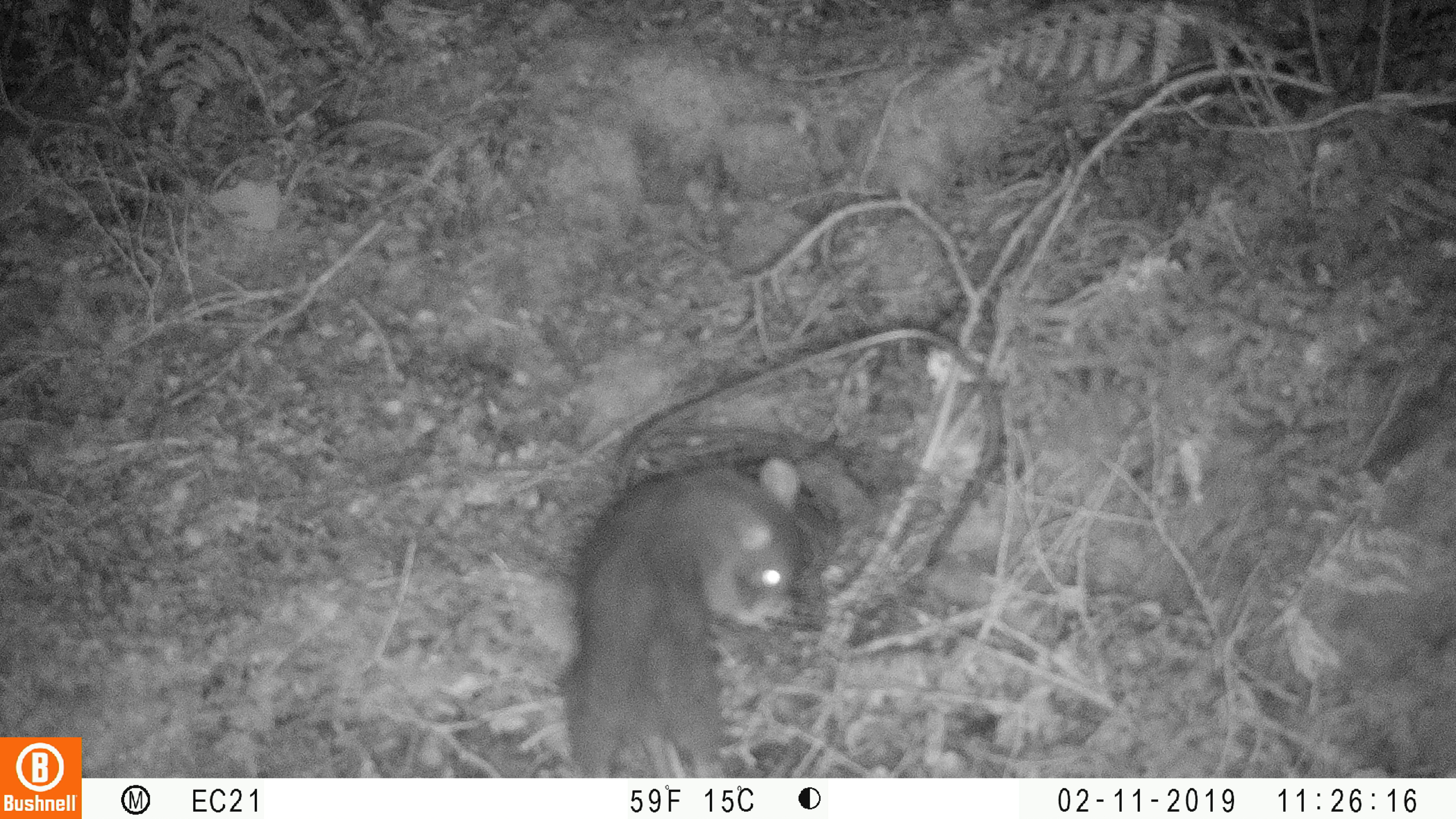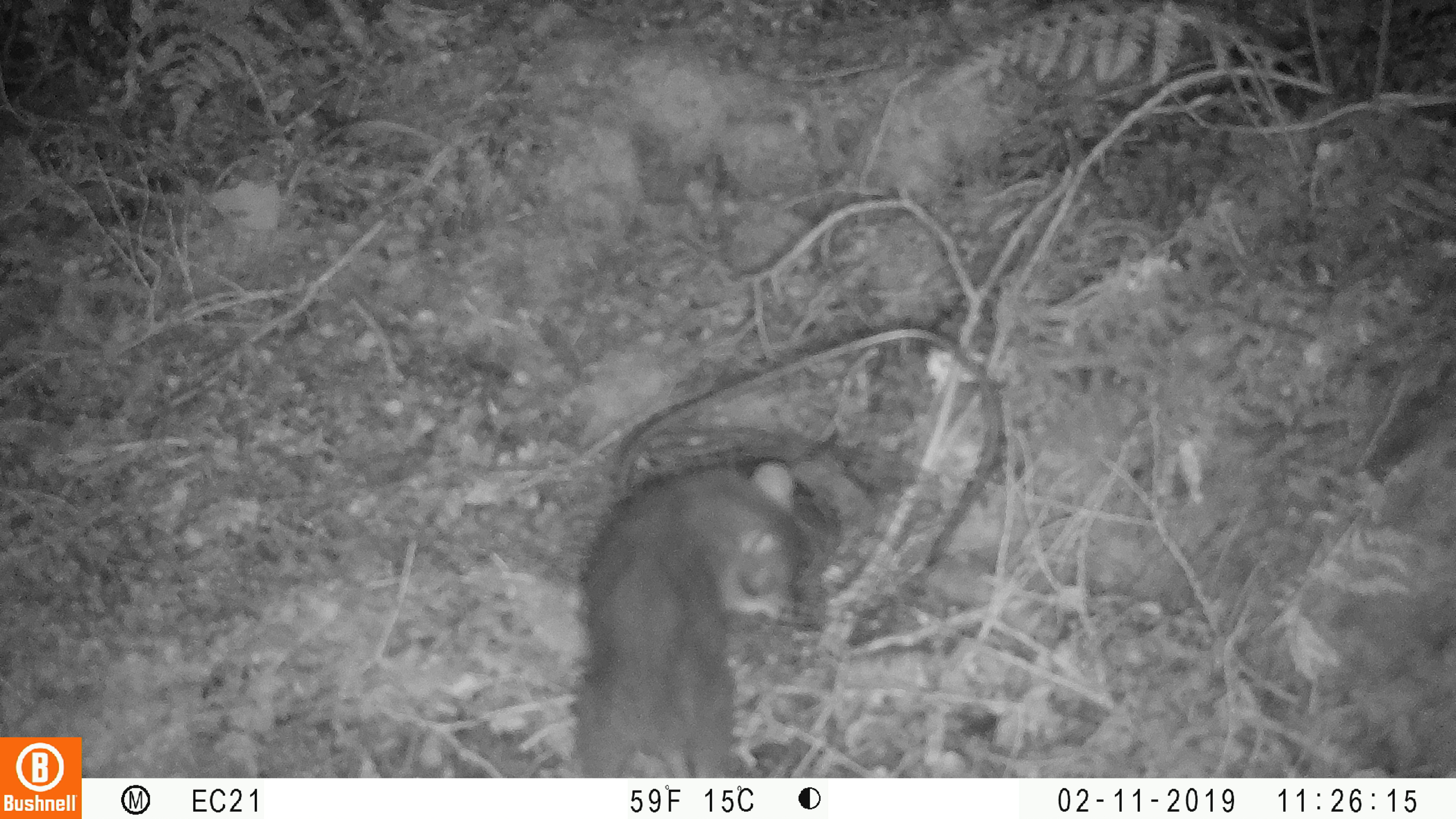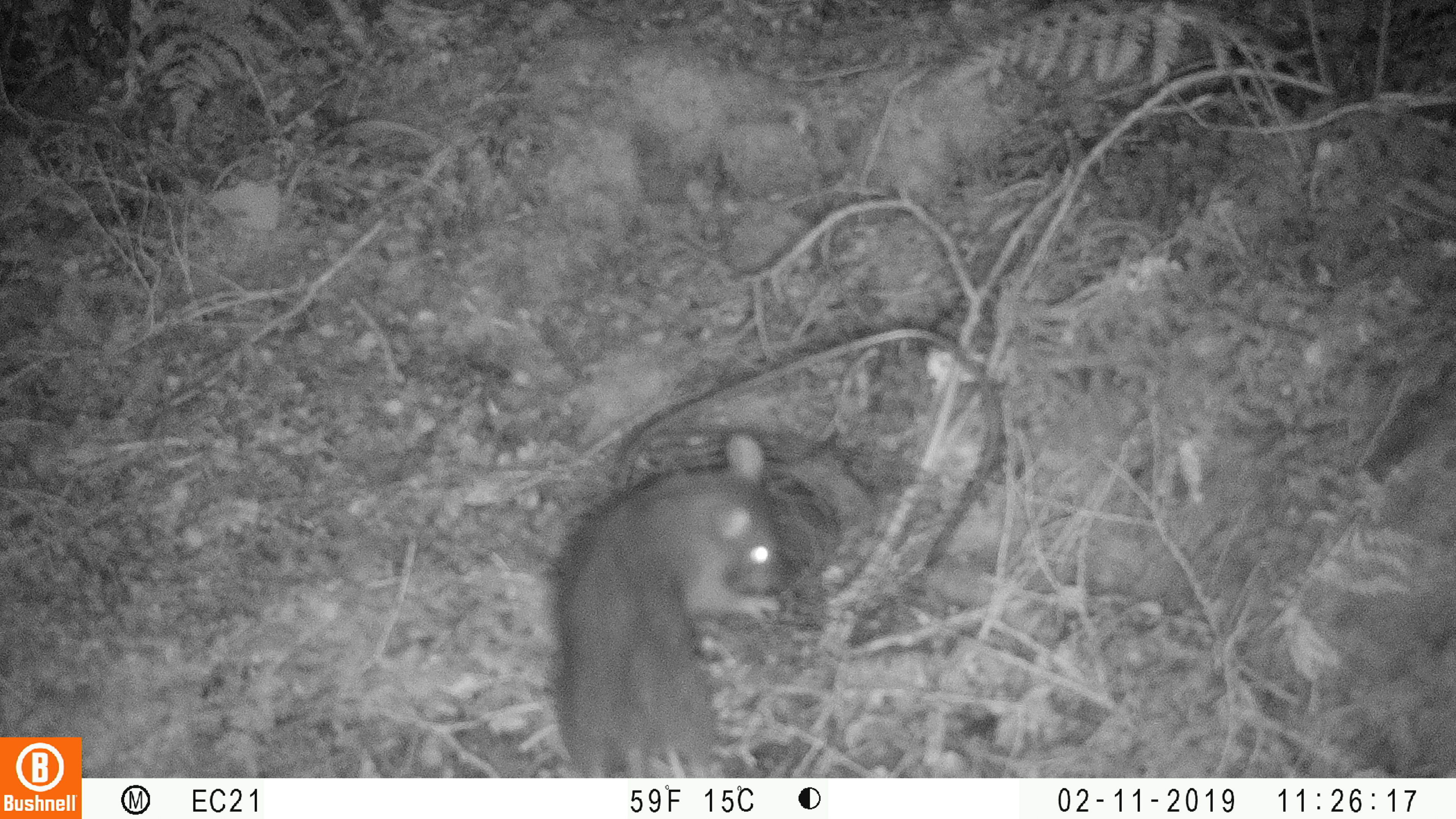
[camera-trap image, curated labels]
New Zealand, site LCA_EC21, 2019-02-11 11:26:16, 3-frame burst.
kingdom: Animalia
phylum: Chordata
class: Mammalia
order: Rodentia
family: Muridae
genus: Rattus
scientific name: Rattus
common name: rat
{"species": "rat (Rattus)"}